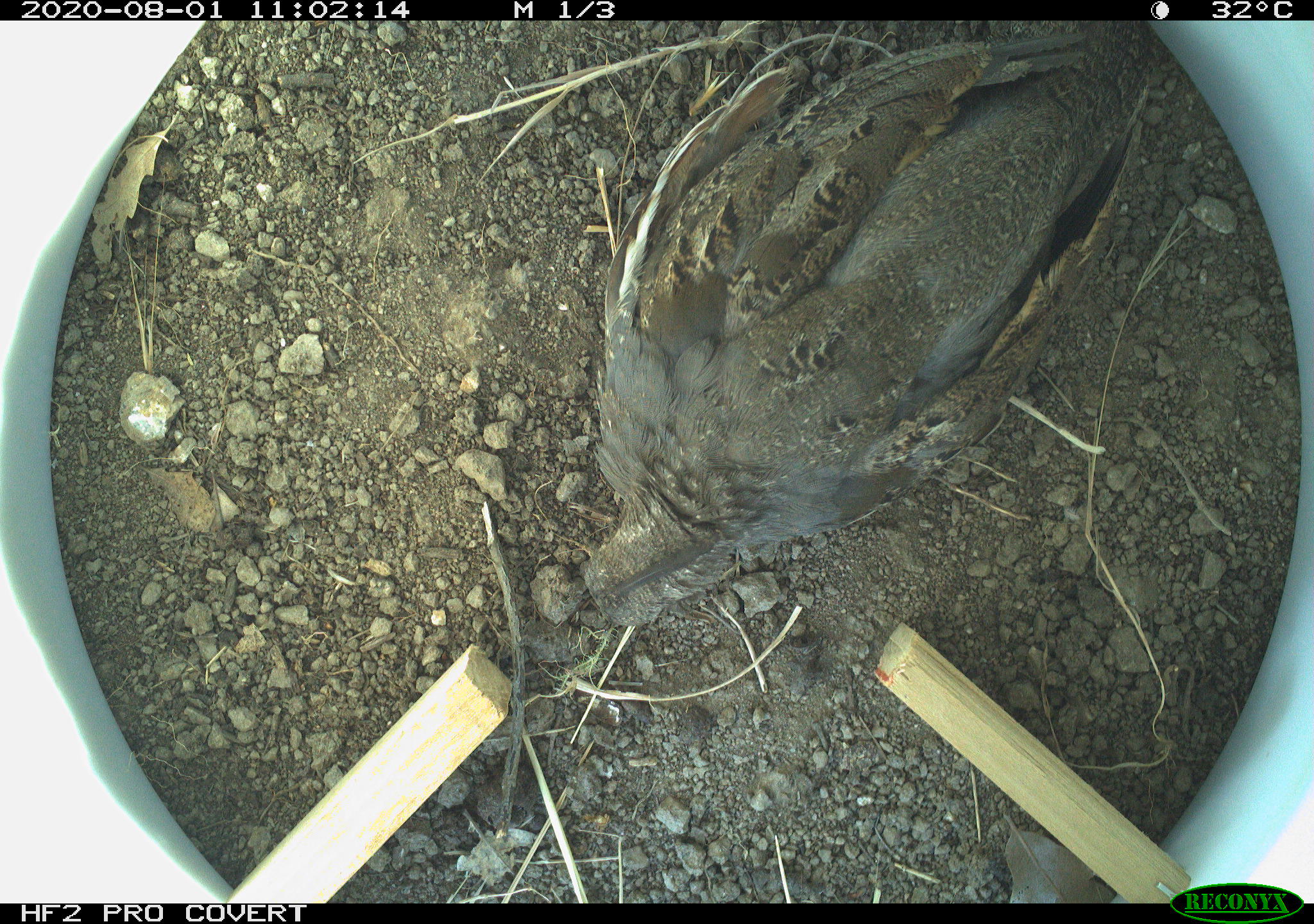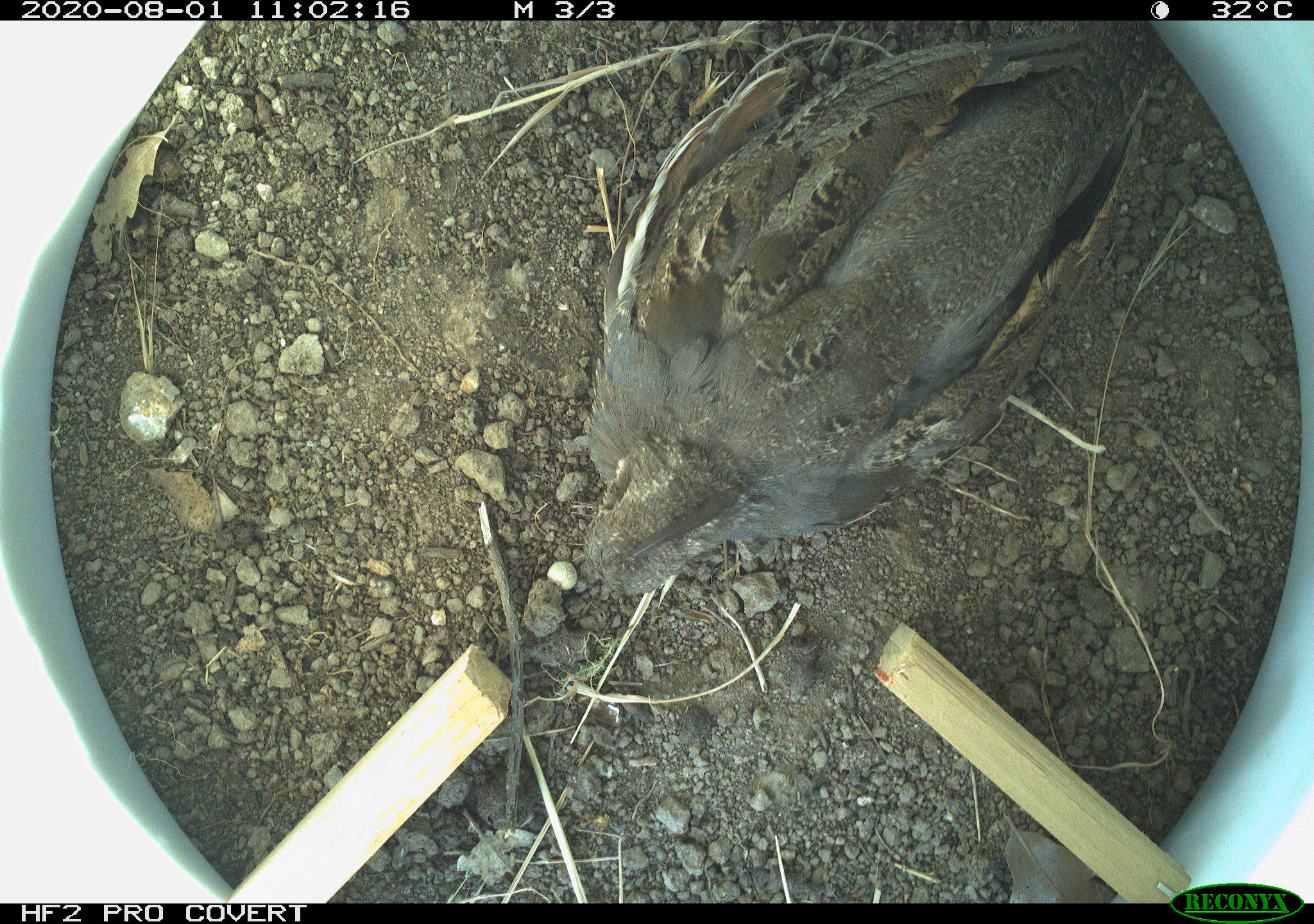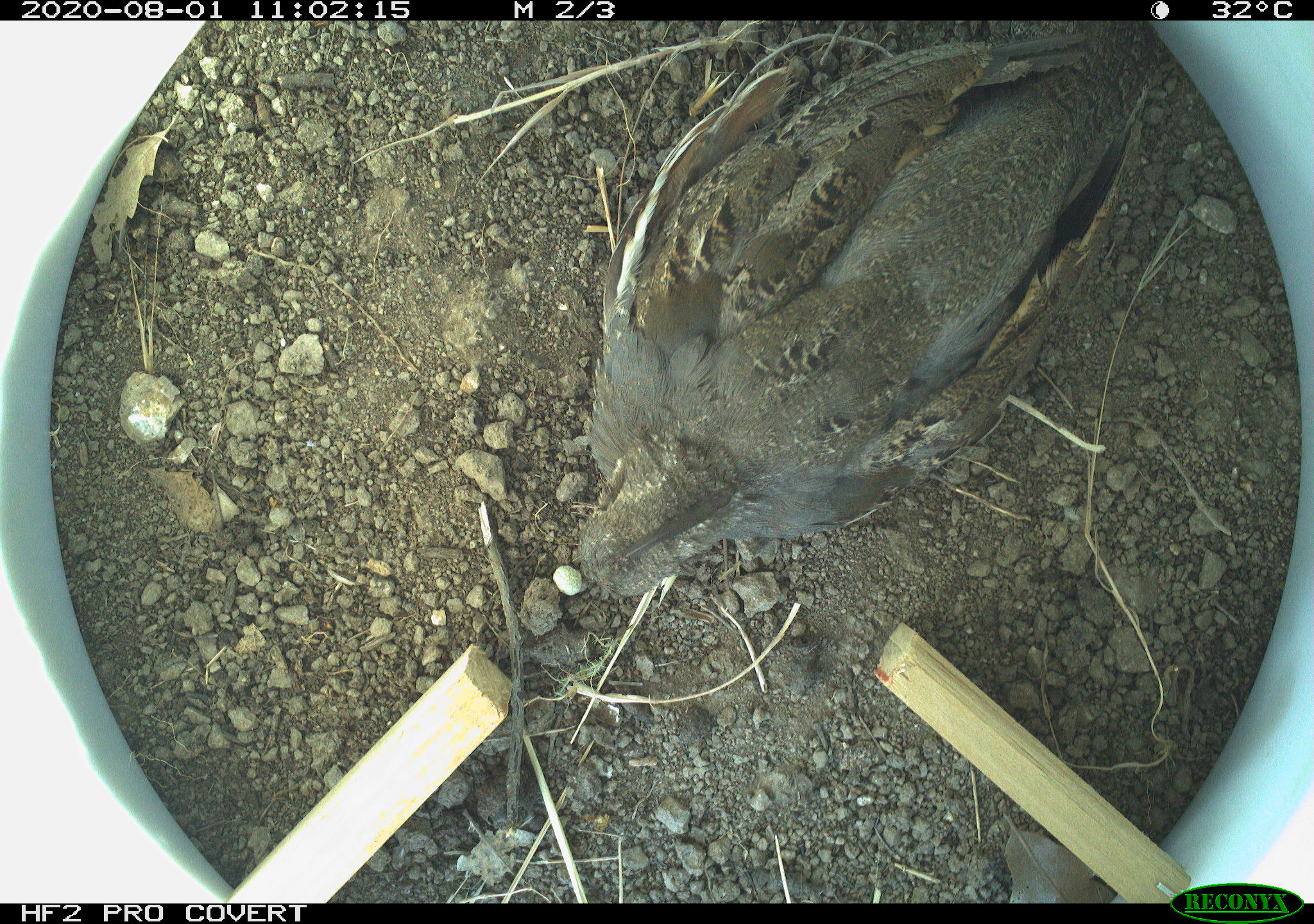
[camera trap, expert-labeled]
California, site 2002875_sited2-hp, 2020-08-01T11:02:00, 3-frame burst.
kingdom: Animalia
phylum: Chordata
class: Aves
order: Galliformes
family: Phasianidae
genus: Ophrysia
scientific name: Ophrysia superciliosa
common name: mountain quail